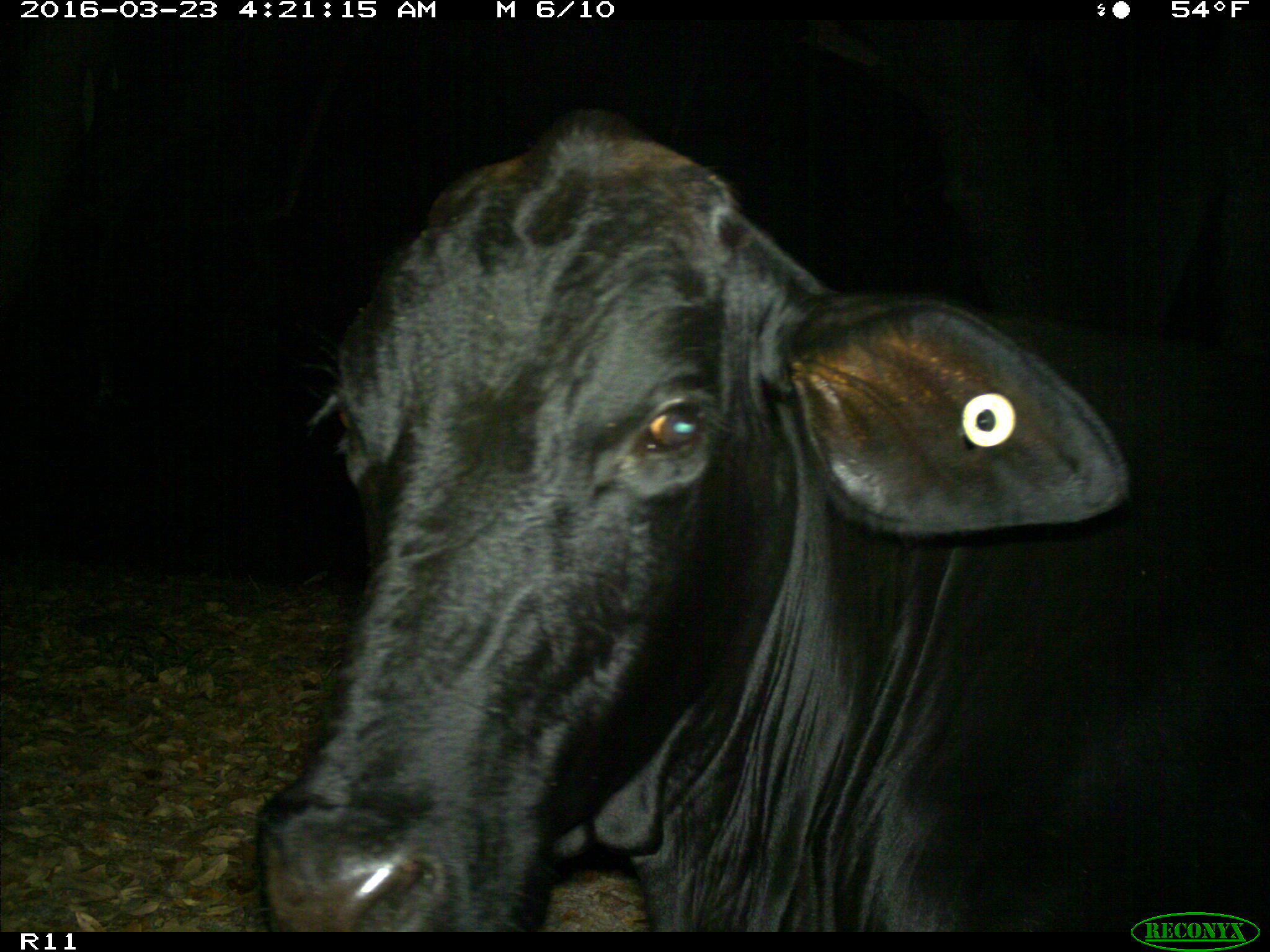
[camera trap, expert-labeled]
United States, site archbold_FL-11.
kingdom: Animalia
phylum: Chordata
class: Mammalia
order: Artiodactyla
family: Bovidae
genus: Bos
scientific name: Bos taurus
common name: domestic cow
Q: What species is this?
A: Bos taurus (domestic cow).